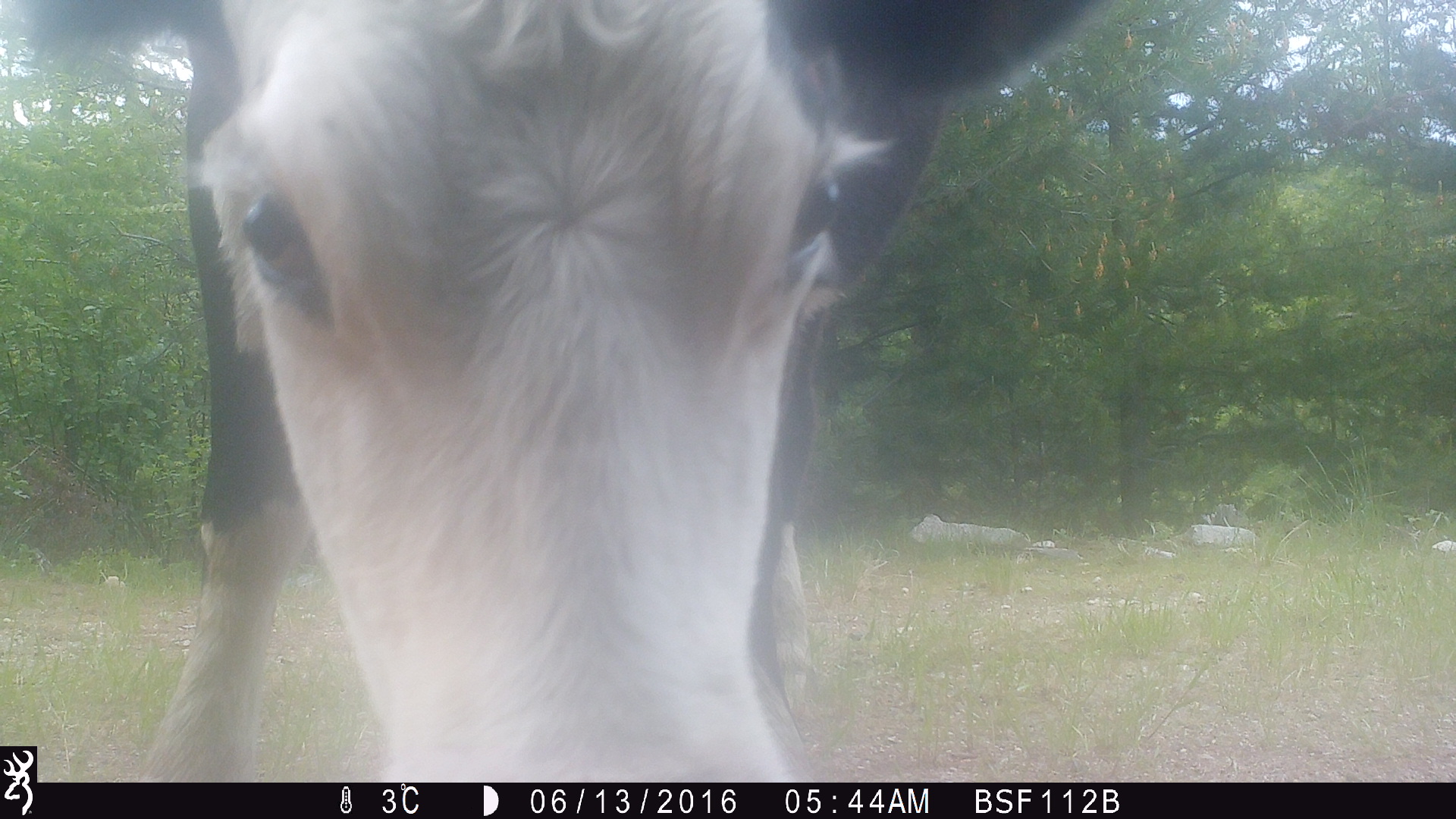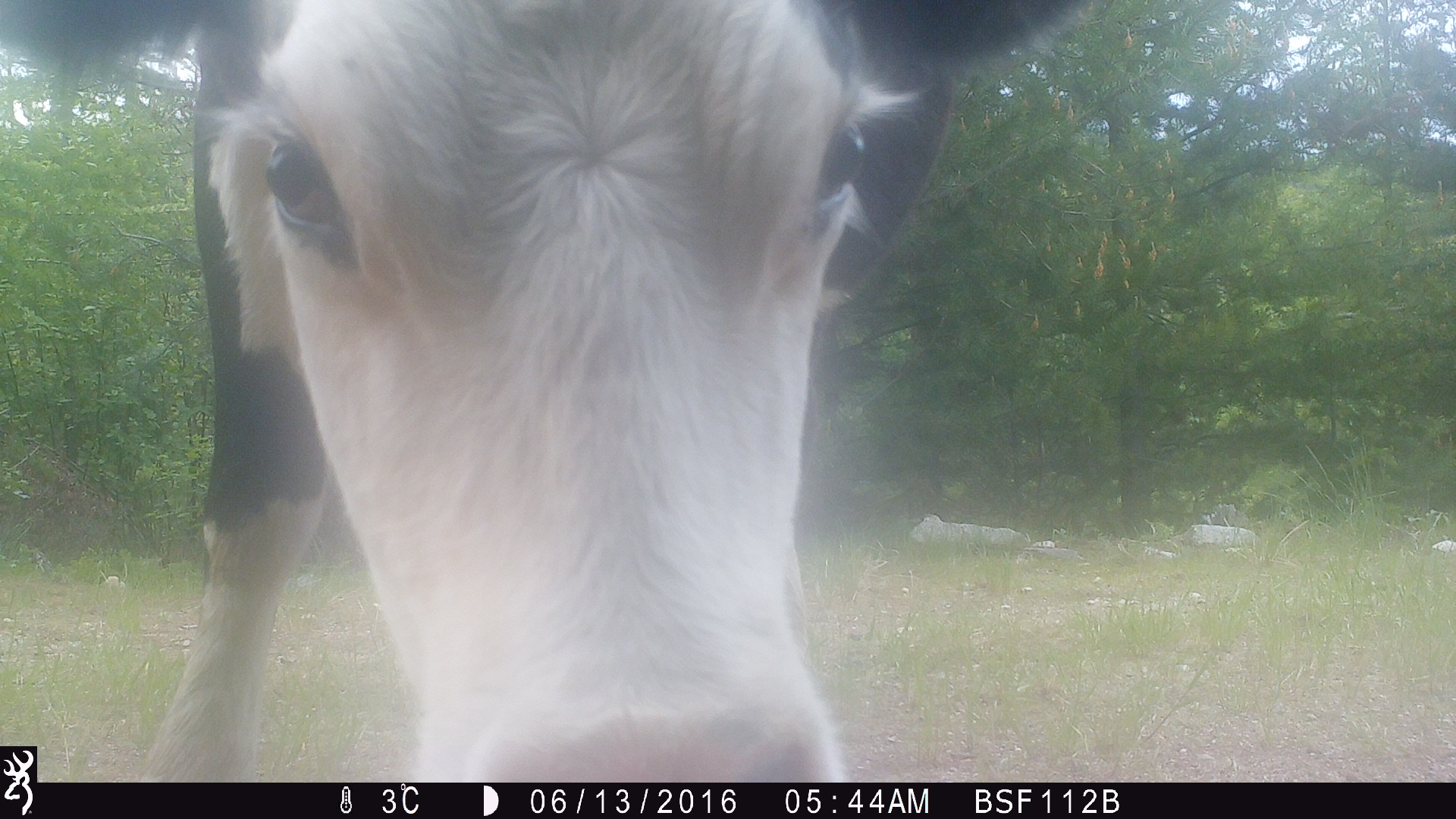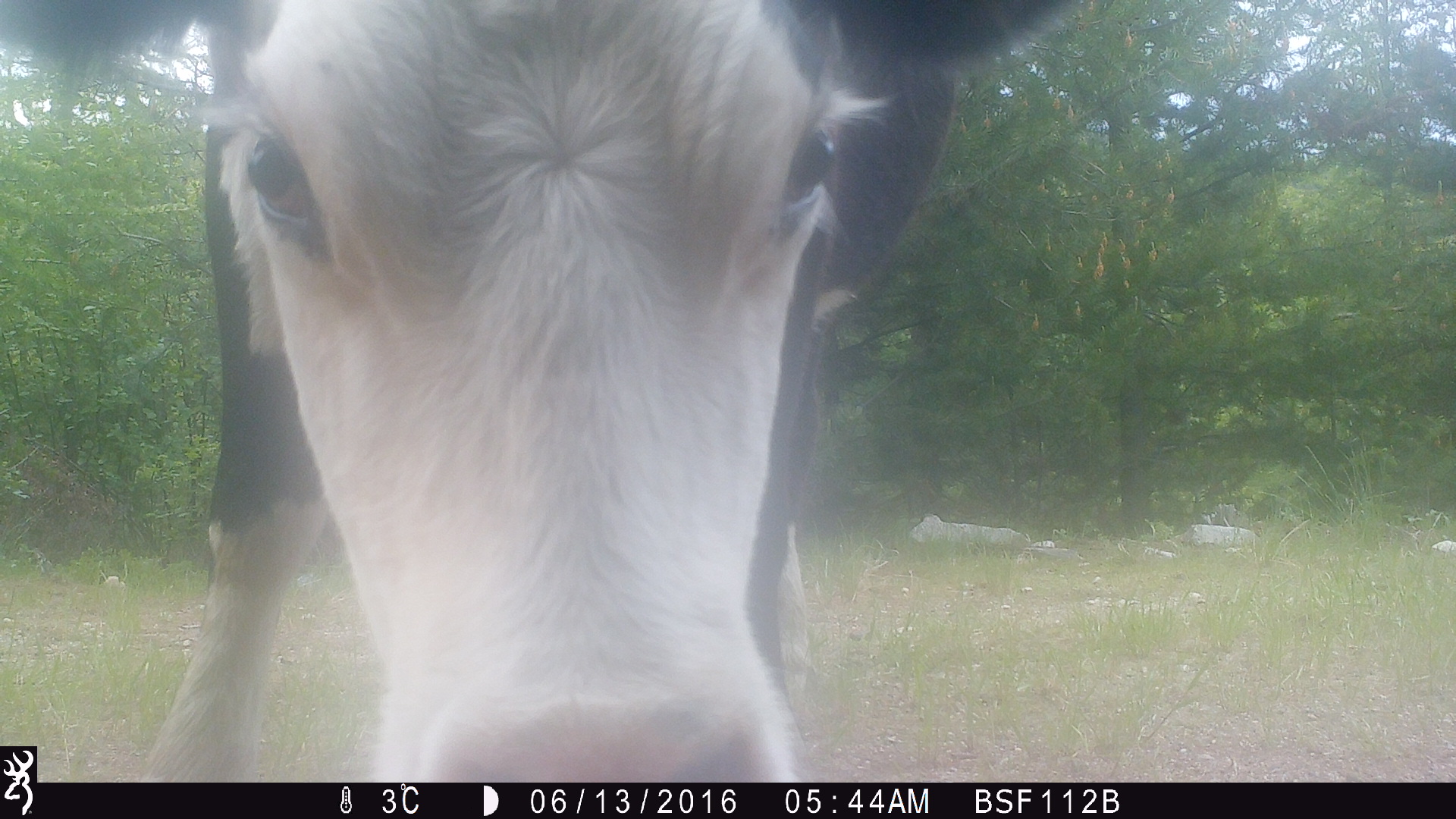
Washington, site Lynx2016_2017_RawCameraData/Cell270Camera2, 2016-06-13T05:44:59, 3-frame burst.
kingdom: Animalia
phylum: Chordata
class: Mammalia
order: Artiodactyla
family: Bovidae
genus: Bos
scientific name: Bos taurus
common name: domestic cattle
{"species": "domestic cattle (Bos taurus)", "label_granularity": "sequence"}